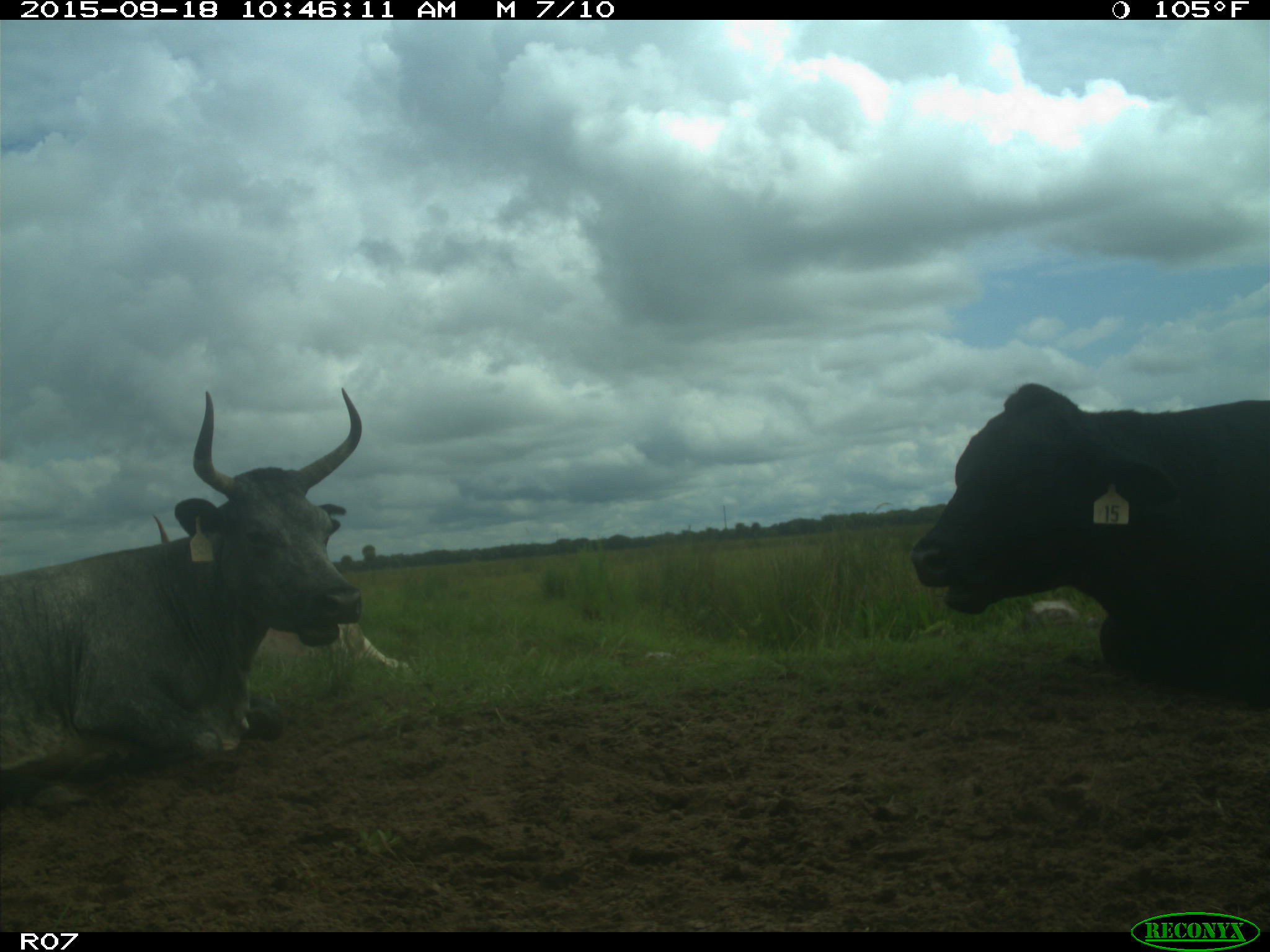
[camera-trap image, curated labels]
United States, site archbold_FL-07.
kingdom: Animalia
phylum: Chordata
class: Mammalia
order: Artiodactyla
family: Bovidae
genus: Bos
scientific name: Bos taurus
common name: domestic cow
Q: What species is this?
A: Bos taurus (domestic cow).